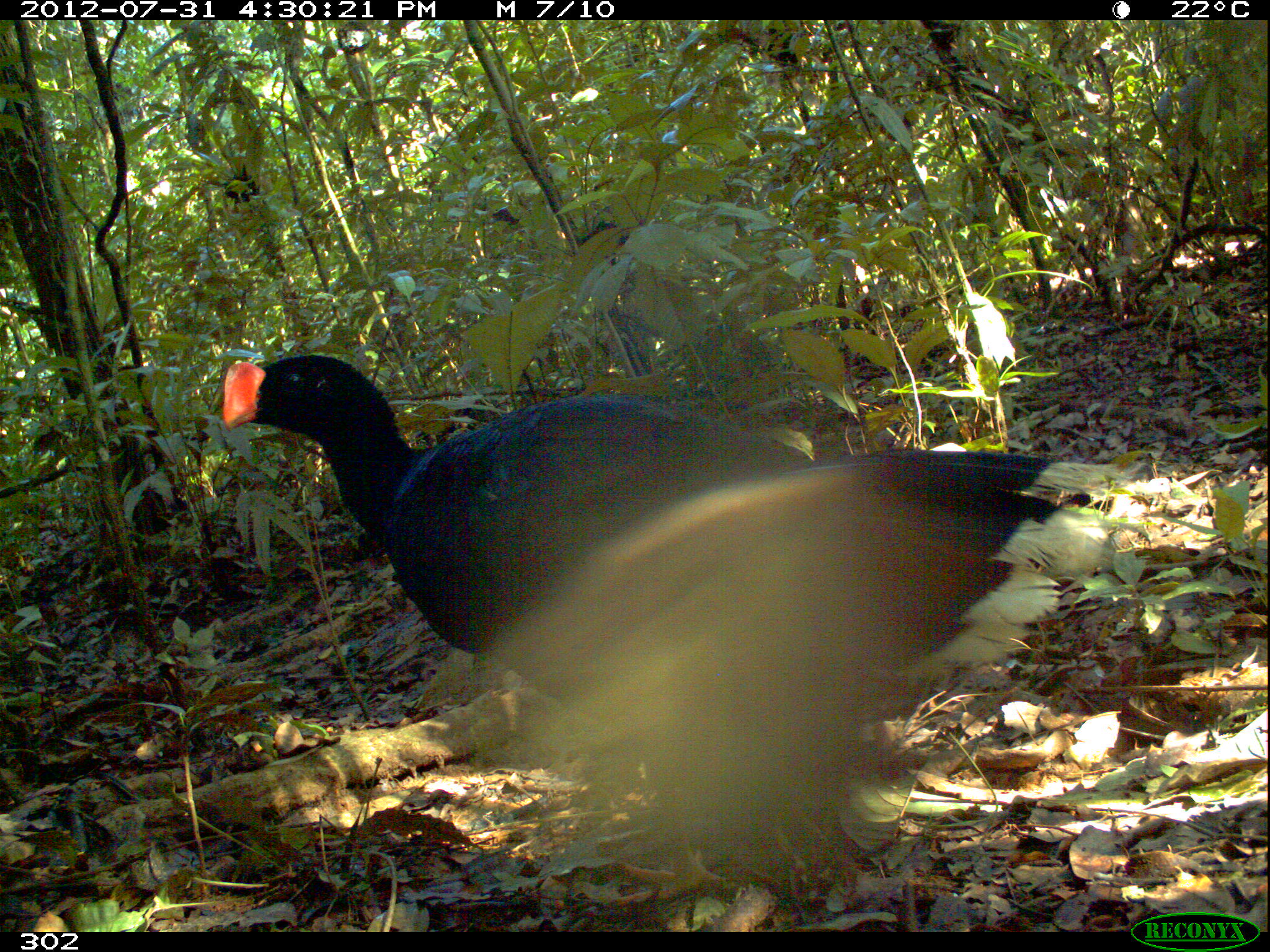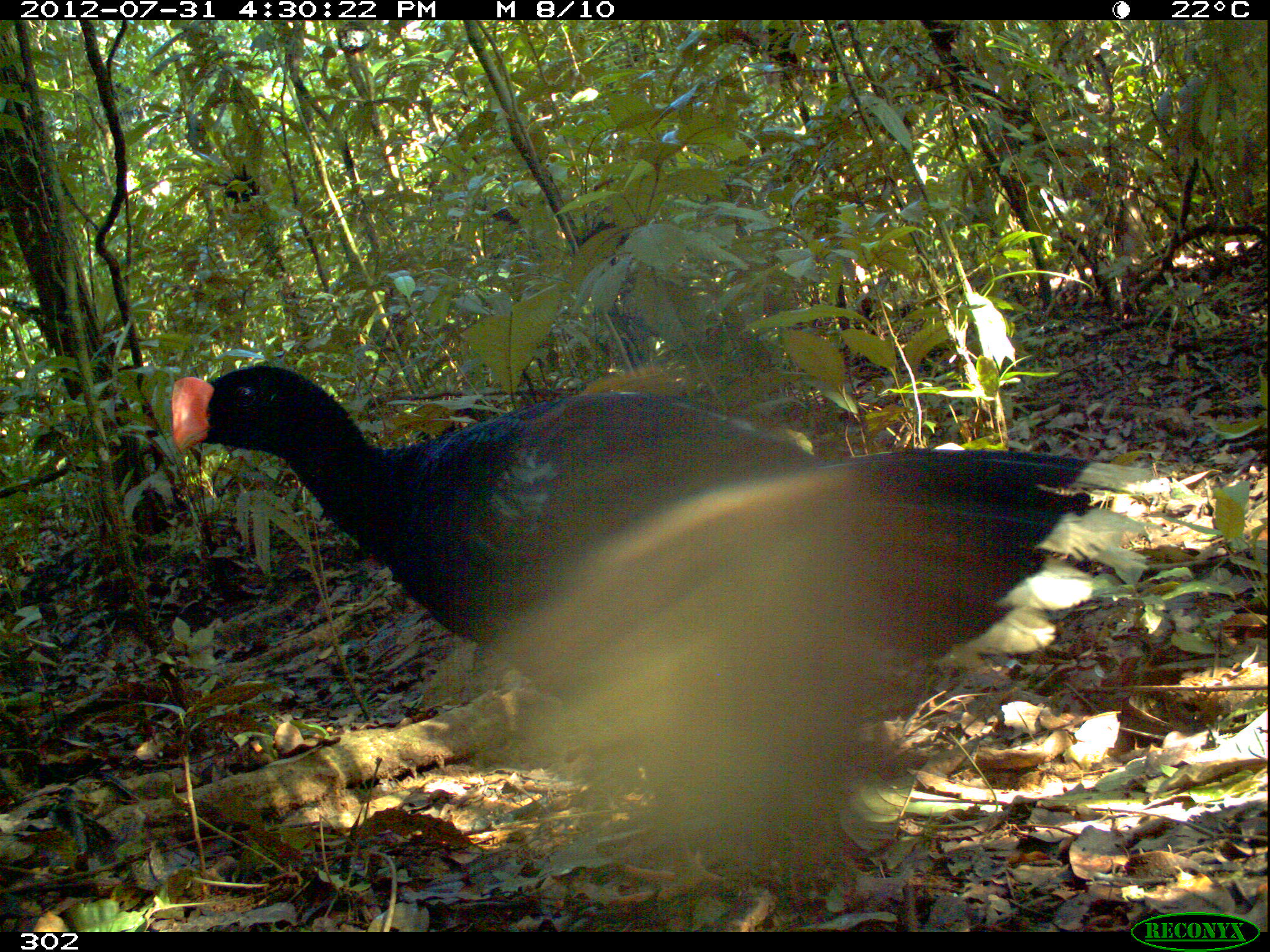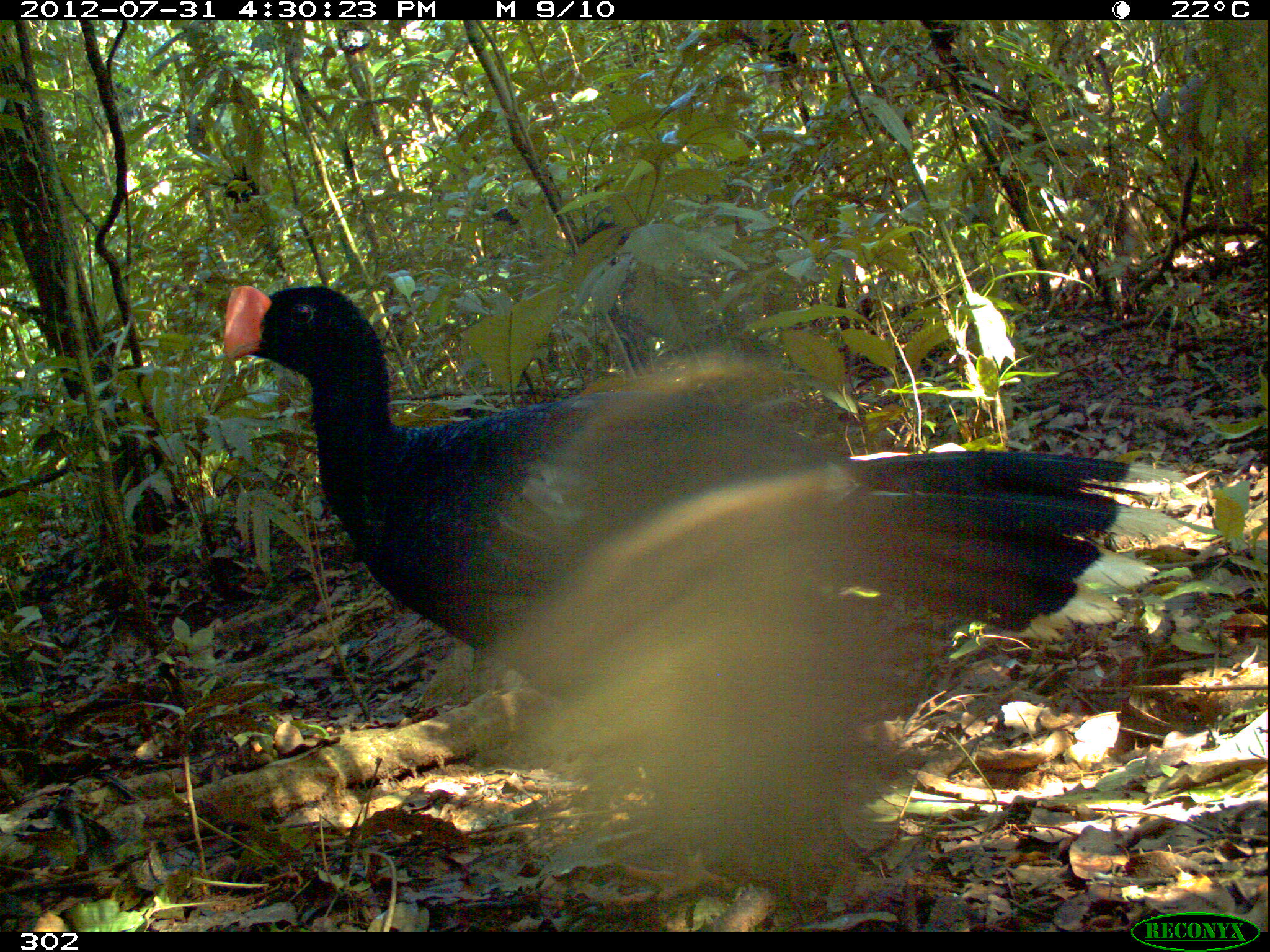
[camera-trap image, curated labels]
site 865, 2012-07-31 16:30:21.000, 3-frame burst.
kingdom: Animalia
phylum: Chordata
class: Aves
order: Galliformes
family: Cracidae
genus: Mitu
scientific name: Mitu tuberosum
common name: razor-billed curassow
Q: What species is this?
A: Mitu tuberosum (razor-billed curassow).